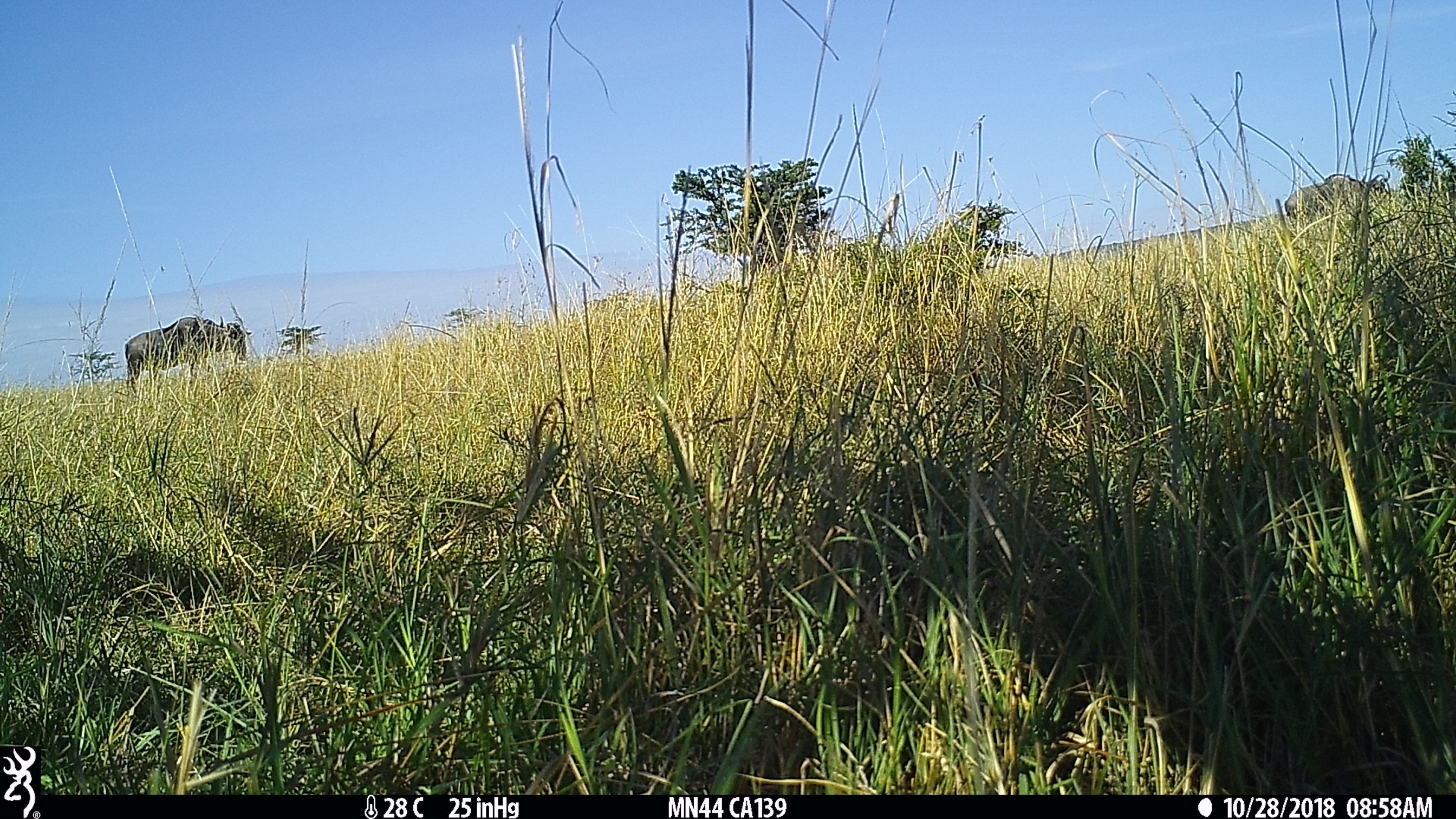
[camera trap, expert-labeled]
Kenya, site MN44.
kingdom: Animalia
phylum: Chordata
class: Mammalia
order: Artiodactyla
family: Bovidae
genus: Connochaetes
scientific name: Connochaetes taurinus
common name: blue wildebeest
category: wildebeest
Wildebeest (blue wildebeest) (Connochaetes taurinus).